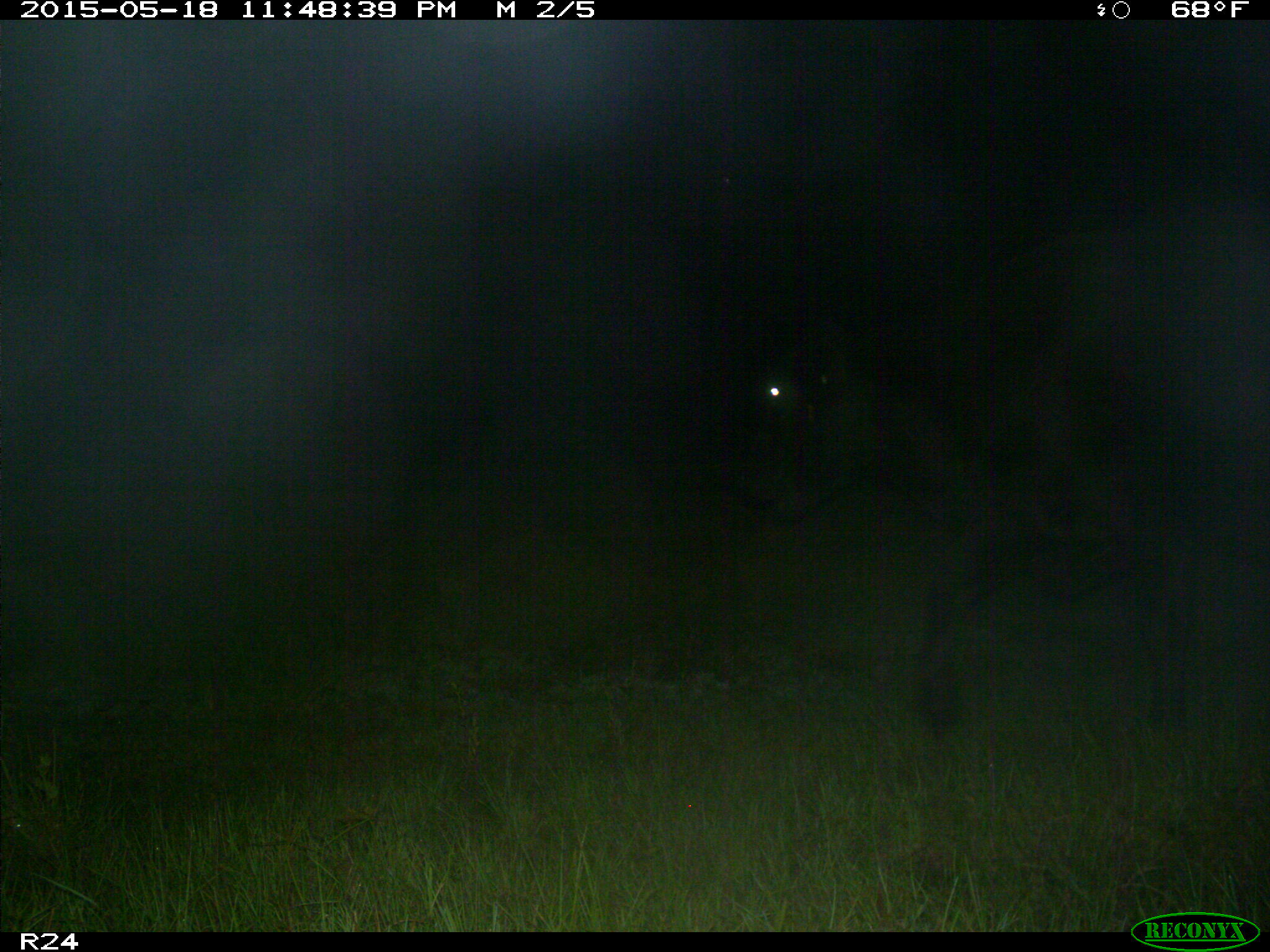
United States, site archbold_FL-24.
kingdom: Animalia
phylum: Chordata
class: Mammalia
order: Artiodactyla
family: Bovidae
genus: Bos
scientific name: Bos taurus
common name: domestic cow